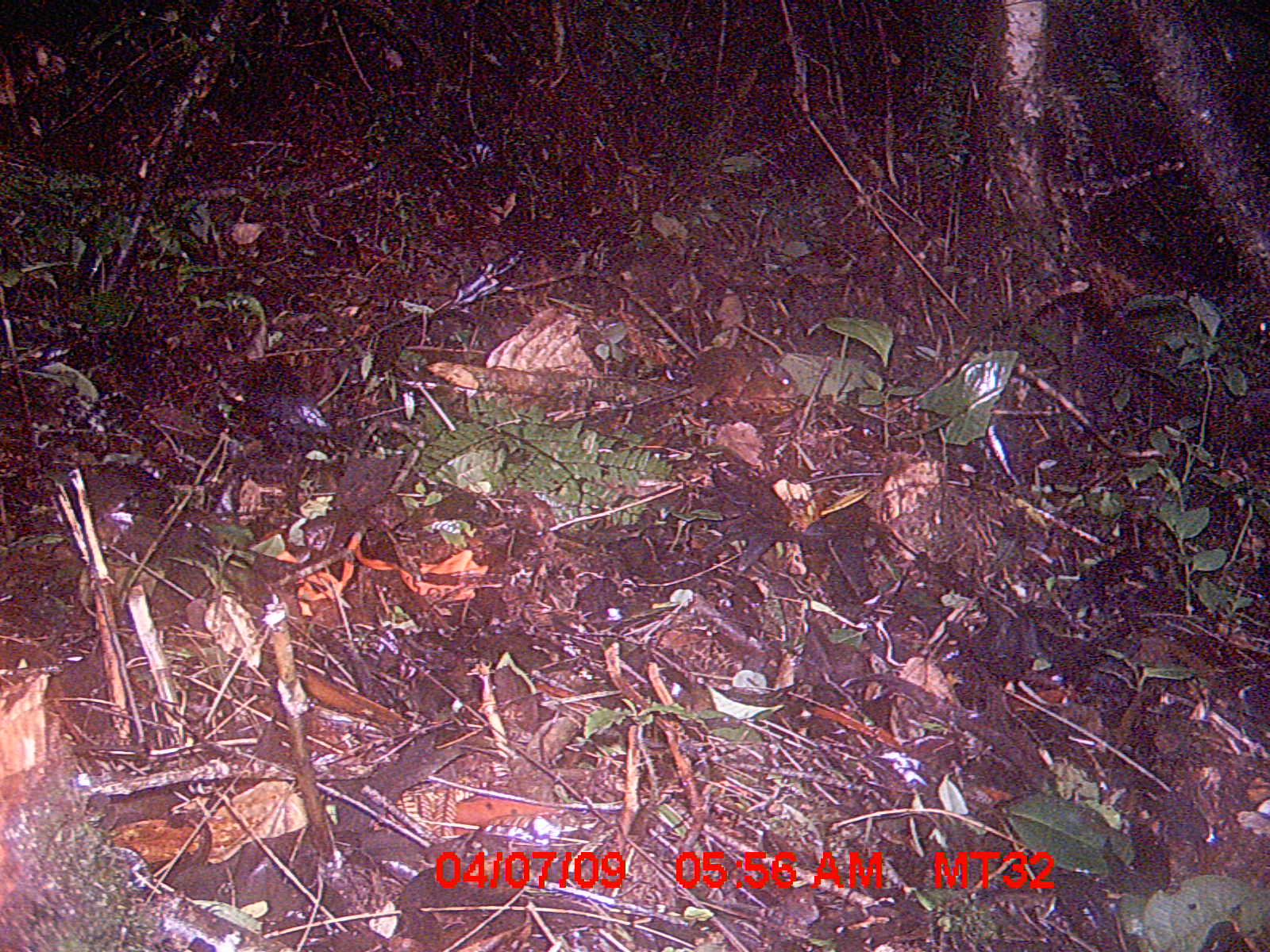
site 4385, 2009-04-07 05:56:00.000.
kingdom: Animalia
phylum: Chordata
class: Mammalia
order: Rodentia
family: Nesomyidae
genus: Nesomys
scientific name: Nesomys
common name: nesomys rodents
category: nesomys sp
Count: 1.